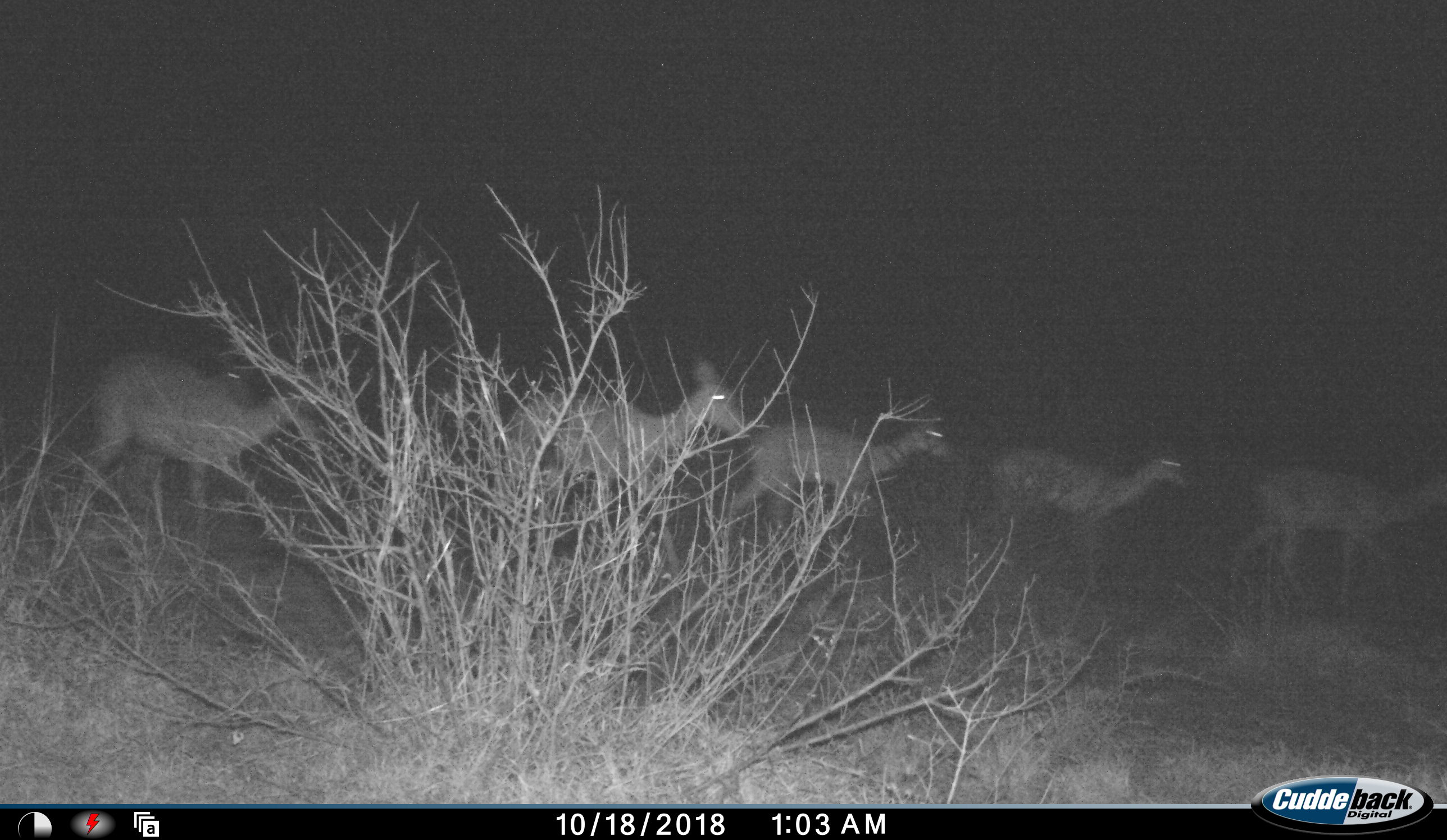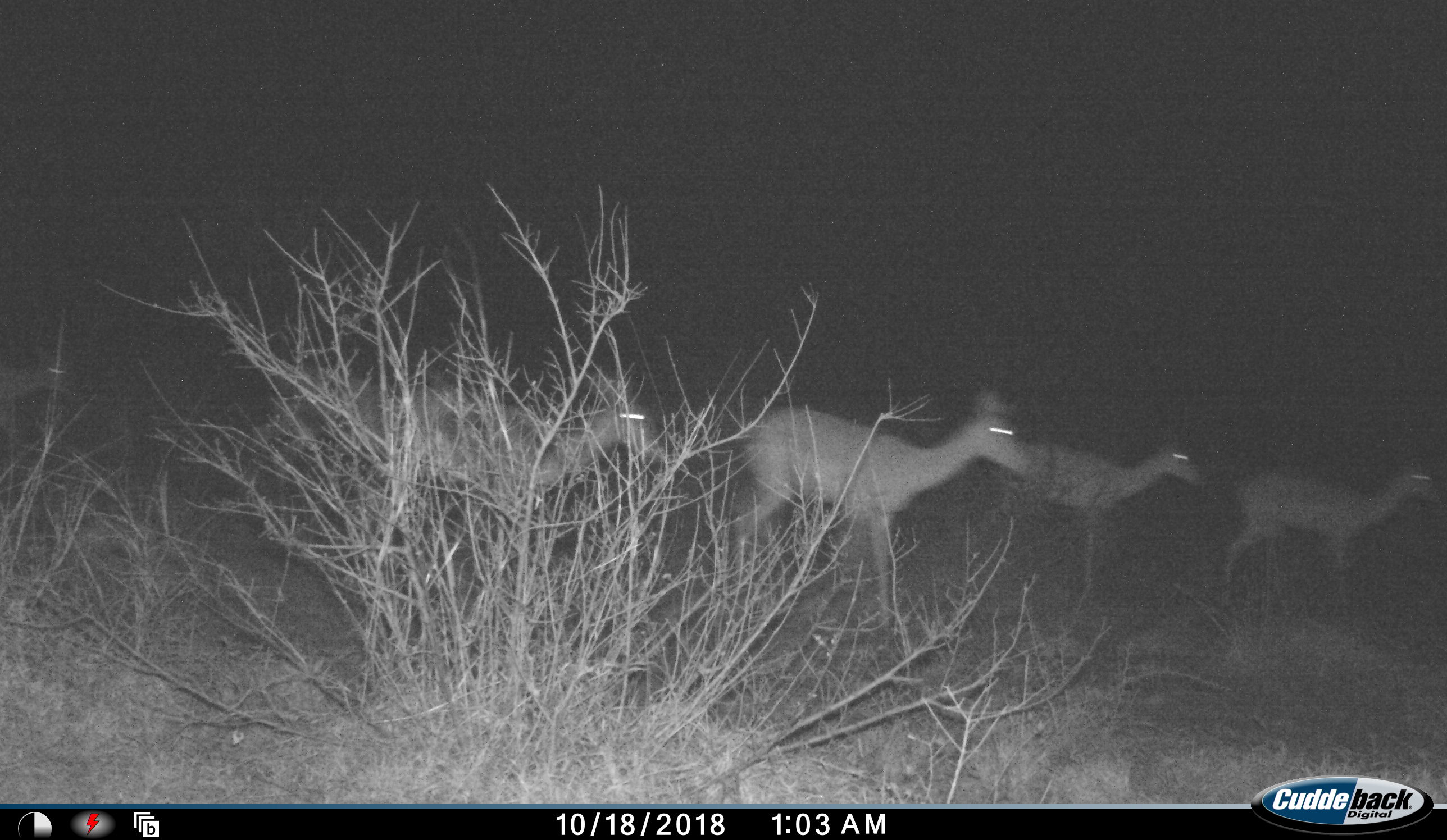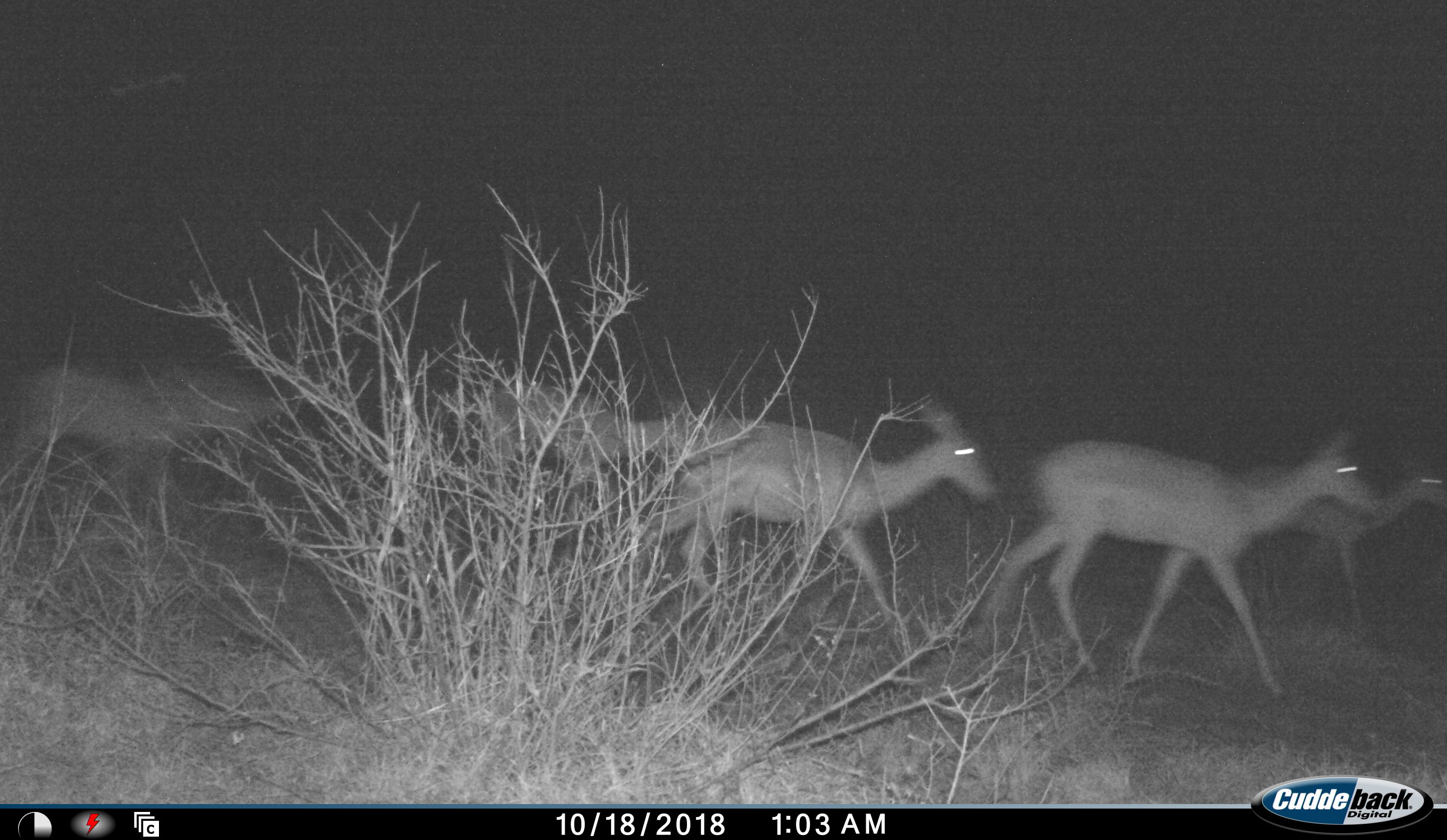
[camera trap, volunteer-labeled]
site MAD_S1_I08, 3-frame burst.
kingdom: Animalia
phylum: Chordata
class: Mammalia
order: Artiodactyla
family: Bovidae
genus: Aepyceros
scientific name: Aepyceros melampus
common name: impala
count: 6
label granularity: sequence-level